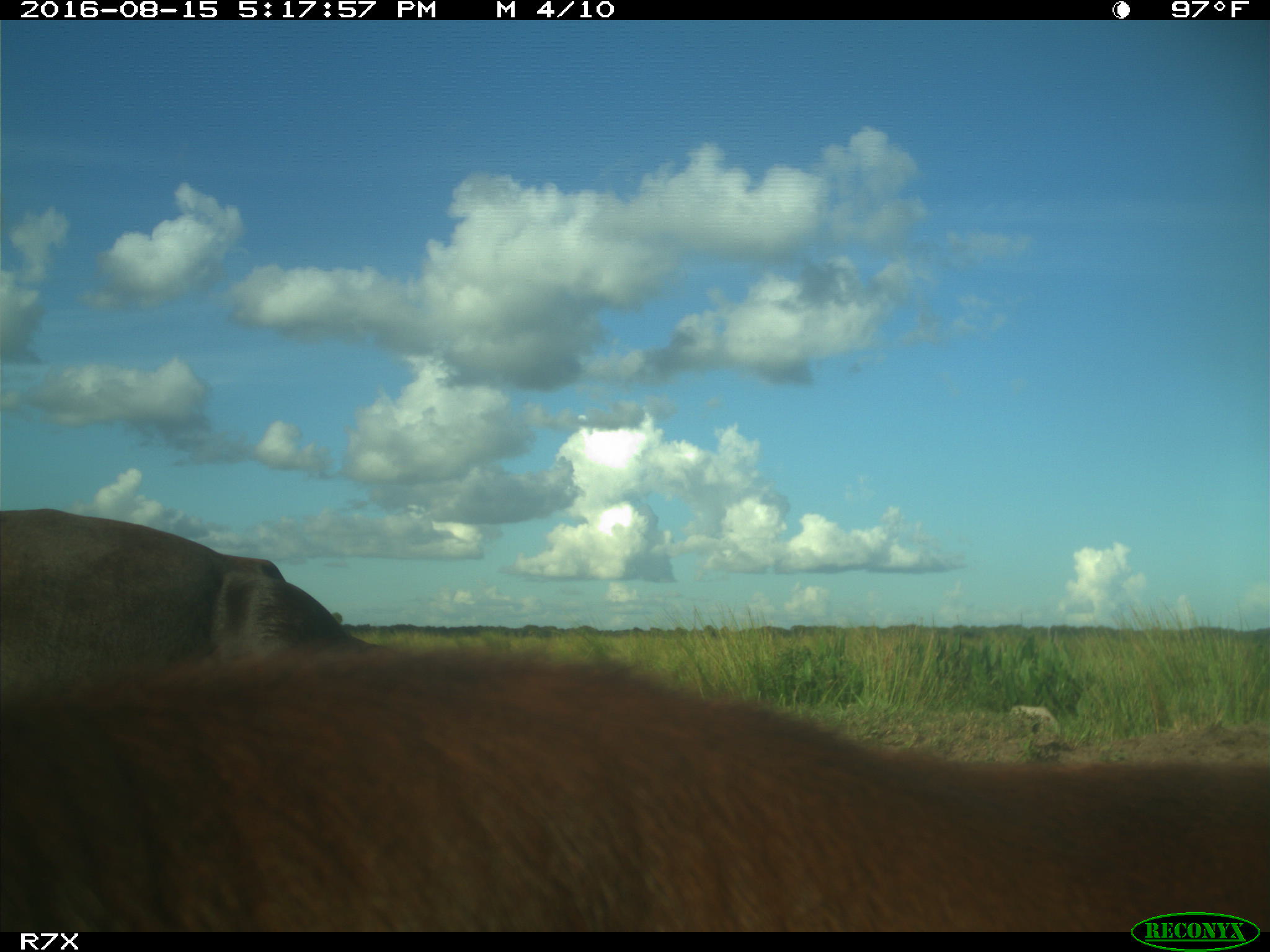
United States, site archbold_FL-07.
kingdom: Animalia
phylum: Chordata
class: Mammalia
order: Artiodactyla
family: Bovidae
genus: Bos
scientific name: Bos taurus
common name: domestic cow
Bos taurus (domestic cow).